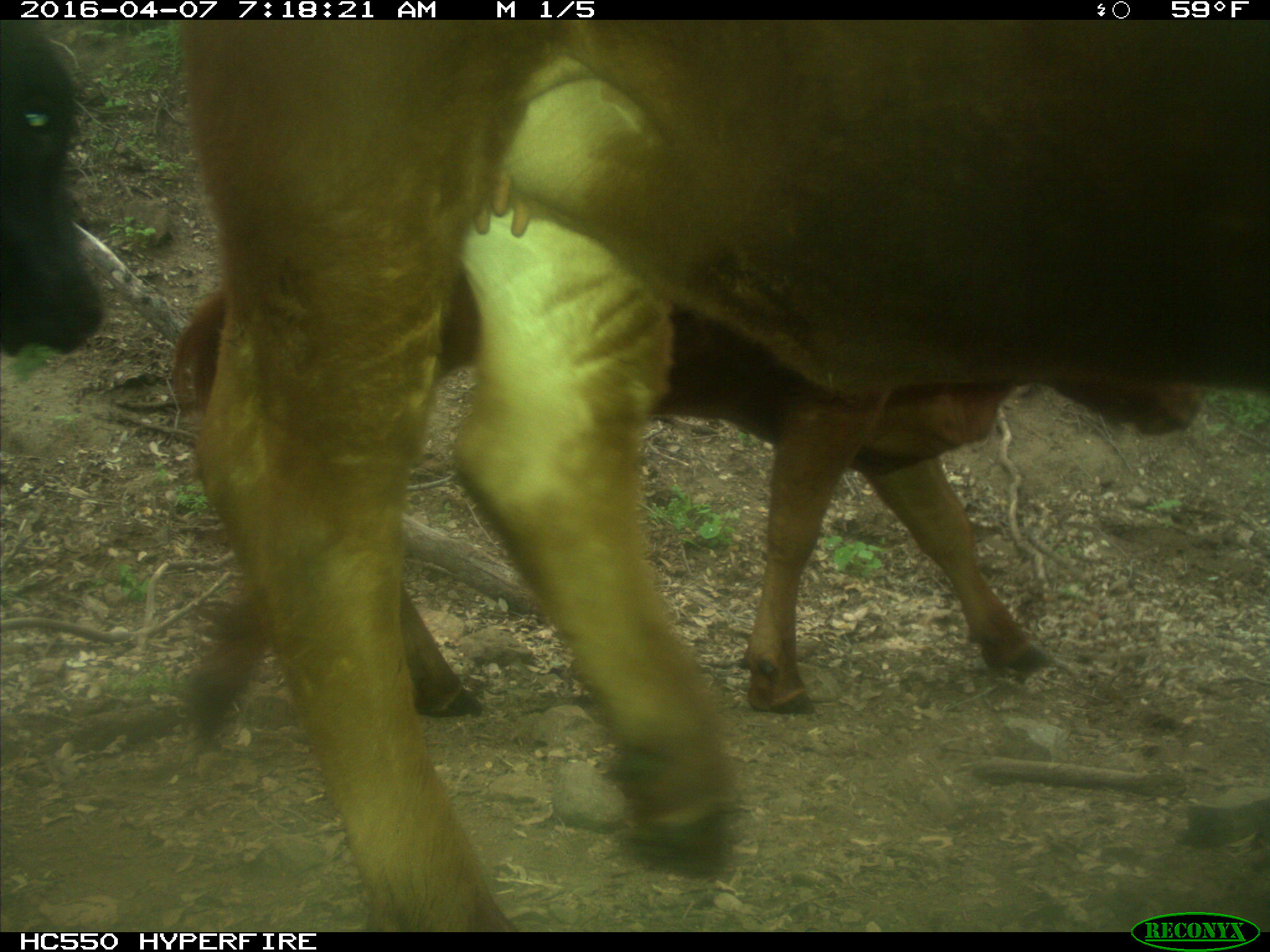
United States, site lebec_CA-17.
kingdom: Animalia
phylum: Chordata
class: Mammalia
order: Artiodactyla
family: Bovidae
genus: Bos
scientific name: Bos taurus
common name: domestic cow